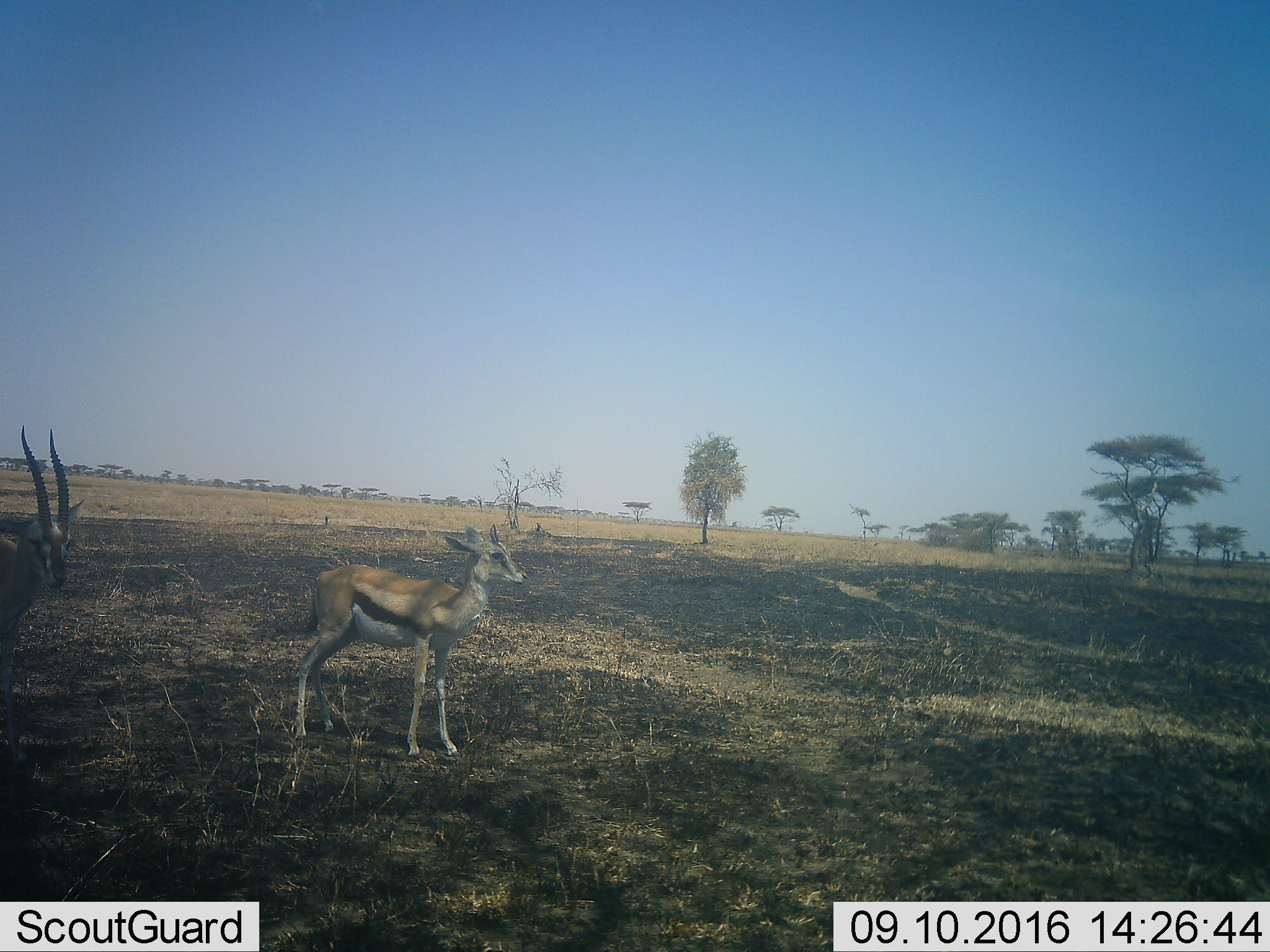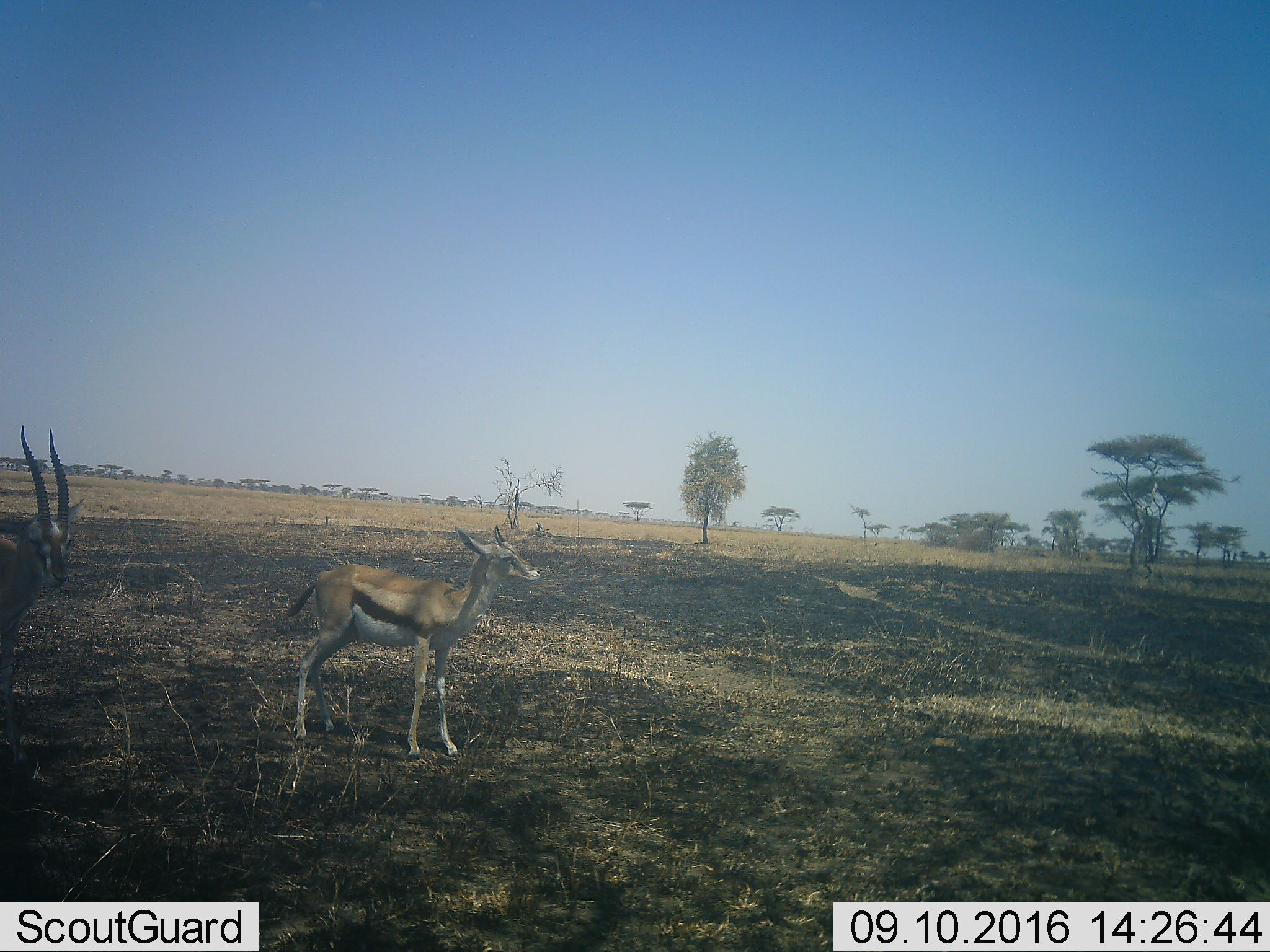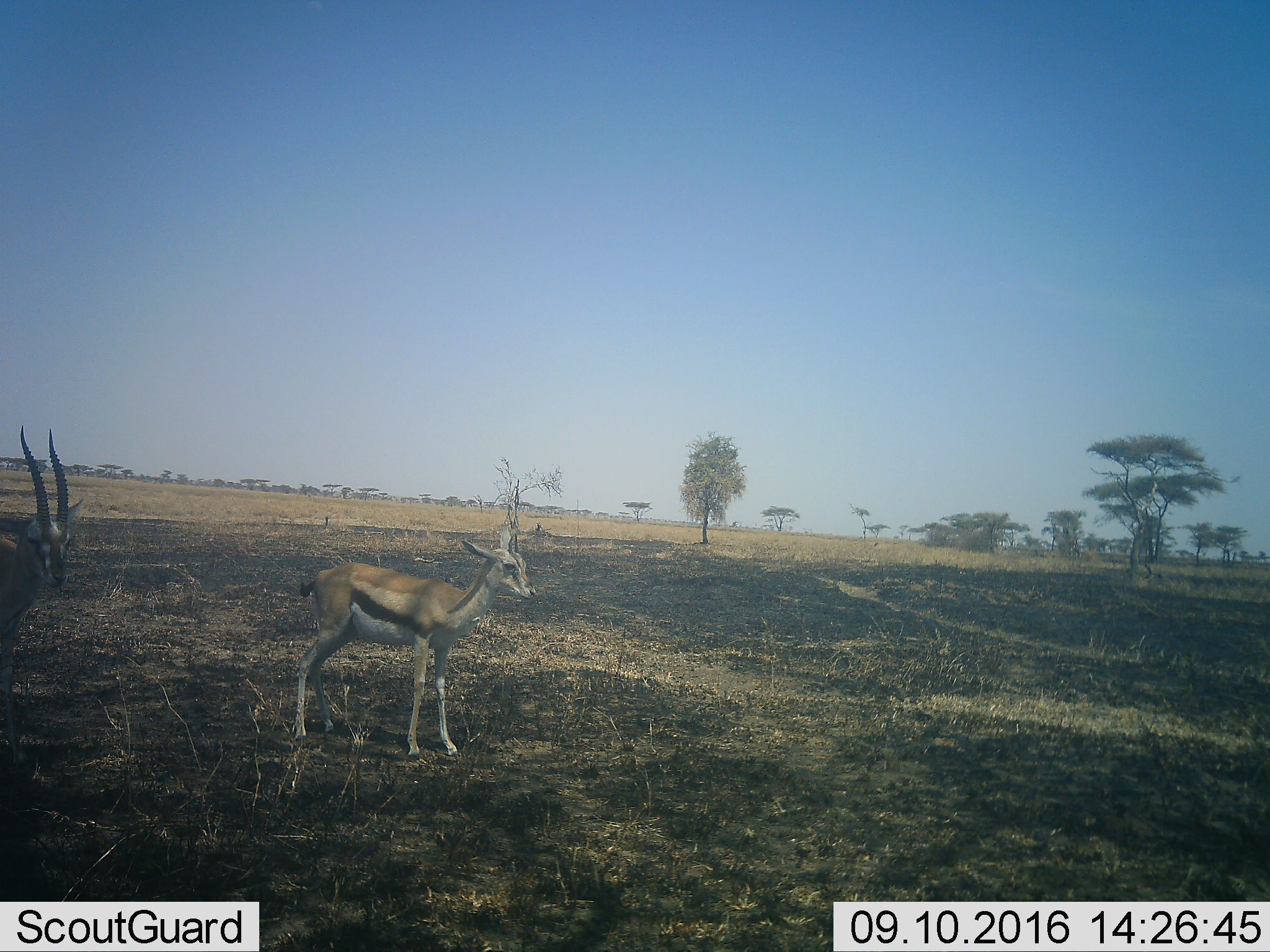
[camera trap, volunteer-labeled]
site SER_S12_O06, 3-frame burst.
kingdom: Animalia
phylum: Chordata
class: Mammalia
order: Artiodactyla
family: Bovidae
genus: Eudorcas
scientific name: Eudorcas thomsonii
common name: thomson's gazelle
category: gazellethomsons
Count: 2.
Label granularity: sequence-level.